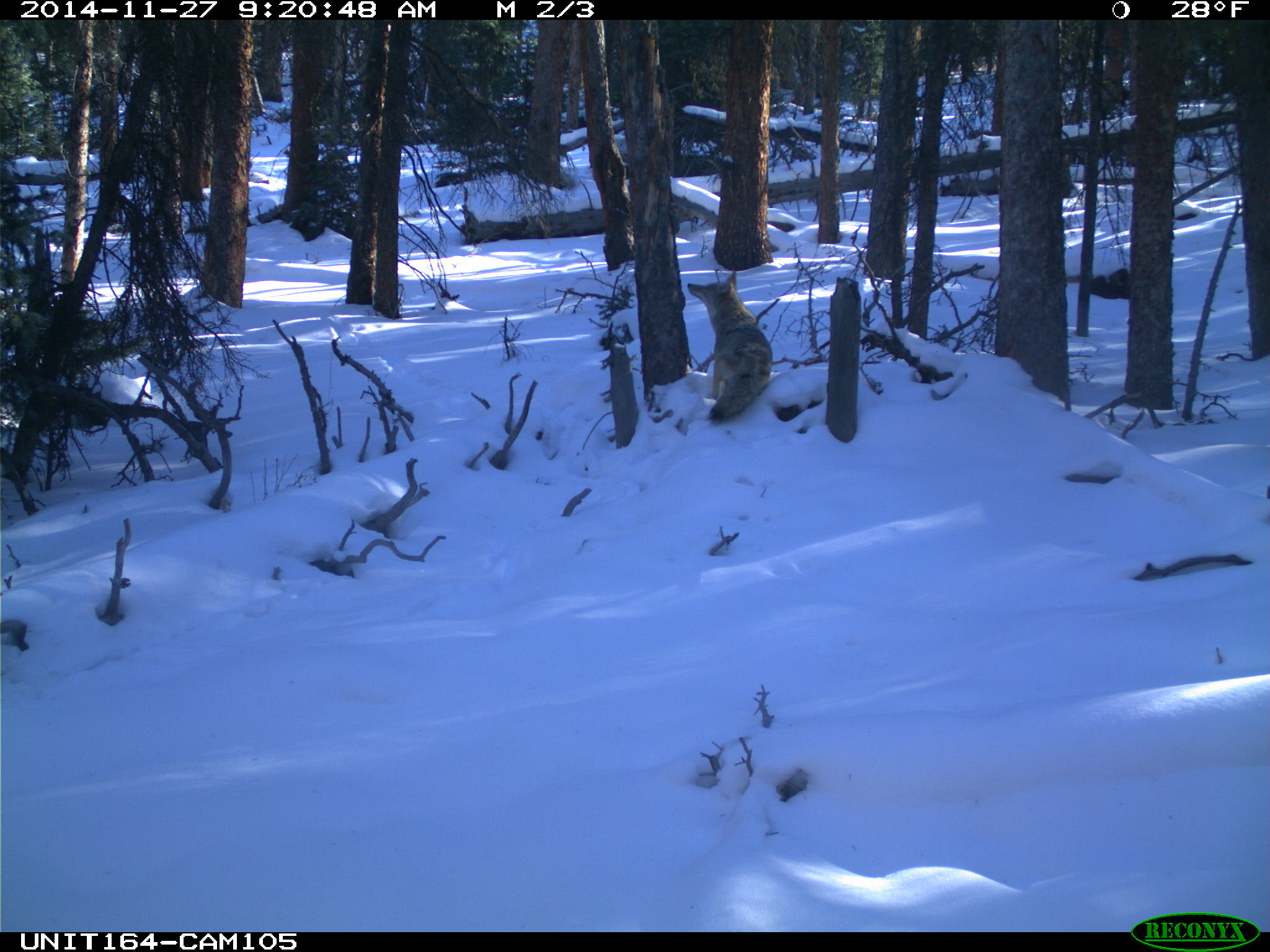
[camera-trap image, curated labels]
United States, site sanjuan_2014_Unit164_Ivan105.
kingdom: Animalia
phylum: Chordata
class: Mammalia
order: Carnivora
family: Canidae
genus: Canis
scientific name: Canis latrans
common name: coyote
Canis latrans (coyote).